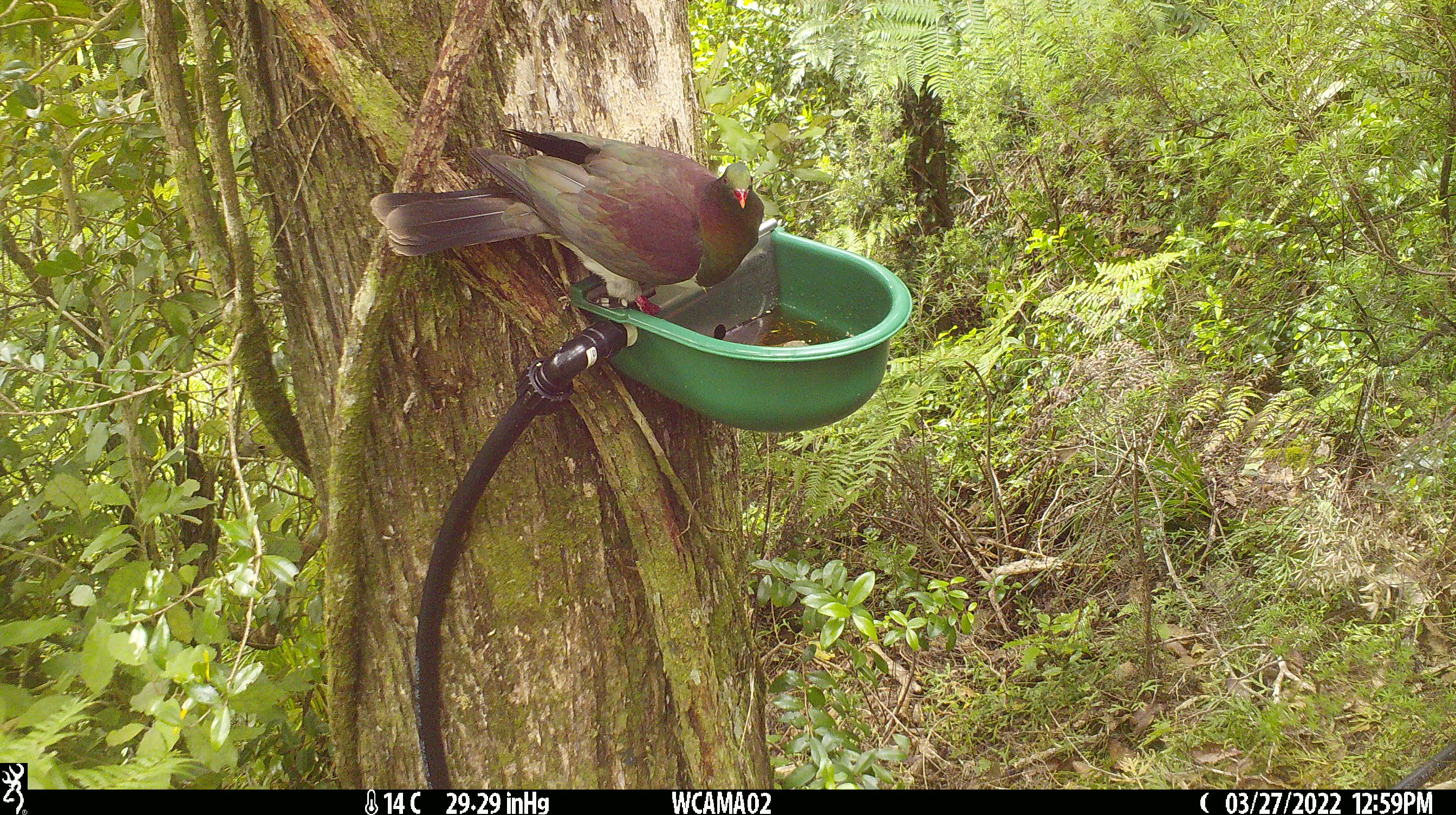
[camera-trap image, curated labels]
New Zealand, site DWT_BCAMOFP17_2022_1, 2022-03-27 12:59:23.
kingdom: Animalia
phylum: Chordata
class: Aves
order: Columbiformes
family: Columbidae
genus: Hemiphaga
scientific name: Hemiphaga novaeseelandiae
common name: new zealand pigeon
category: kereru